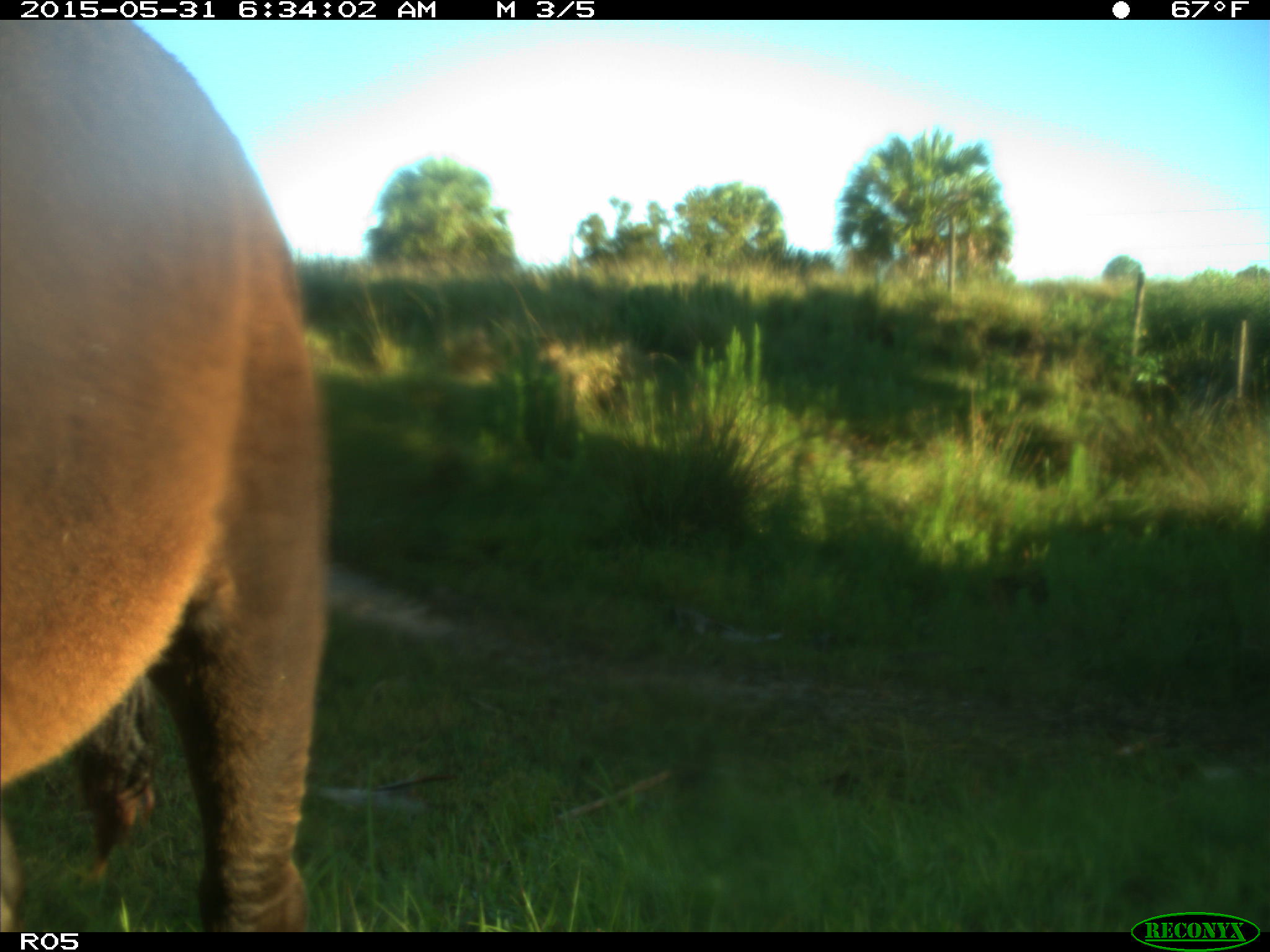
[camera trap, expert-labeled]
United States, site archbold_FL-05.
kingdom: Animalia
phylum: Chordata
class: Mammalia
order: Artiodactyla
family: Bovidae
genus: Bos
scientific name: Bos taurus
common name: domestic cow